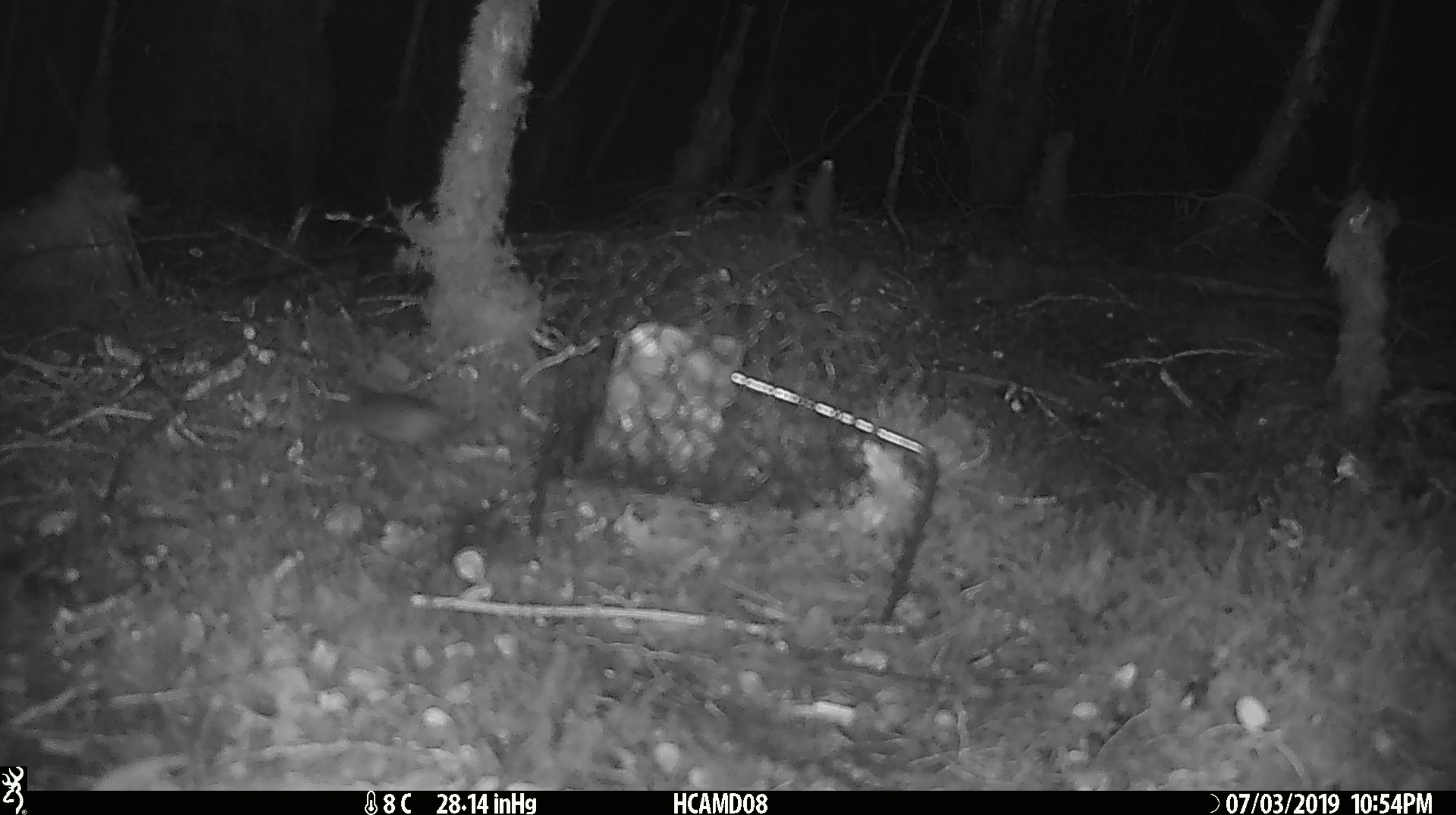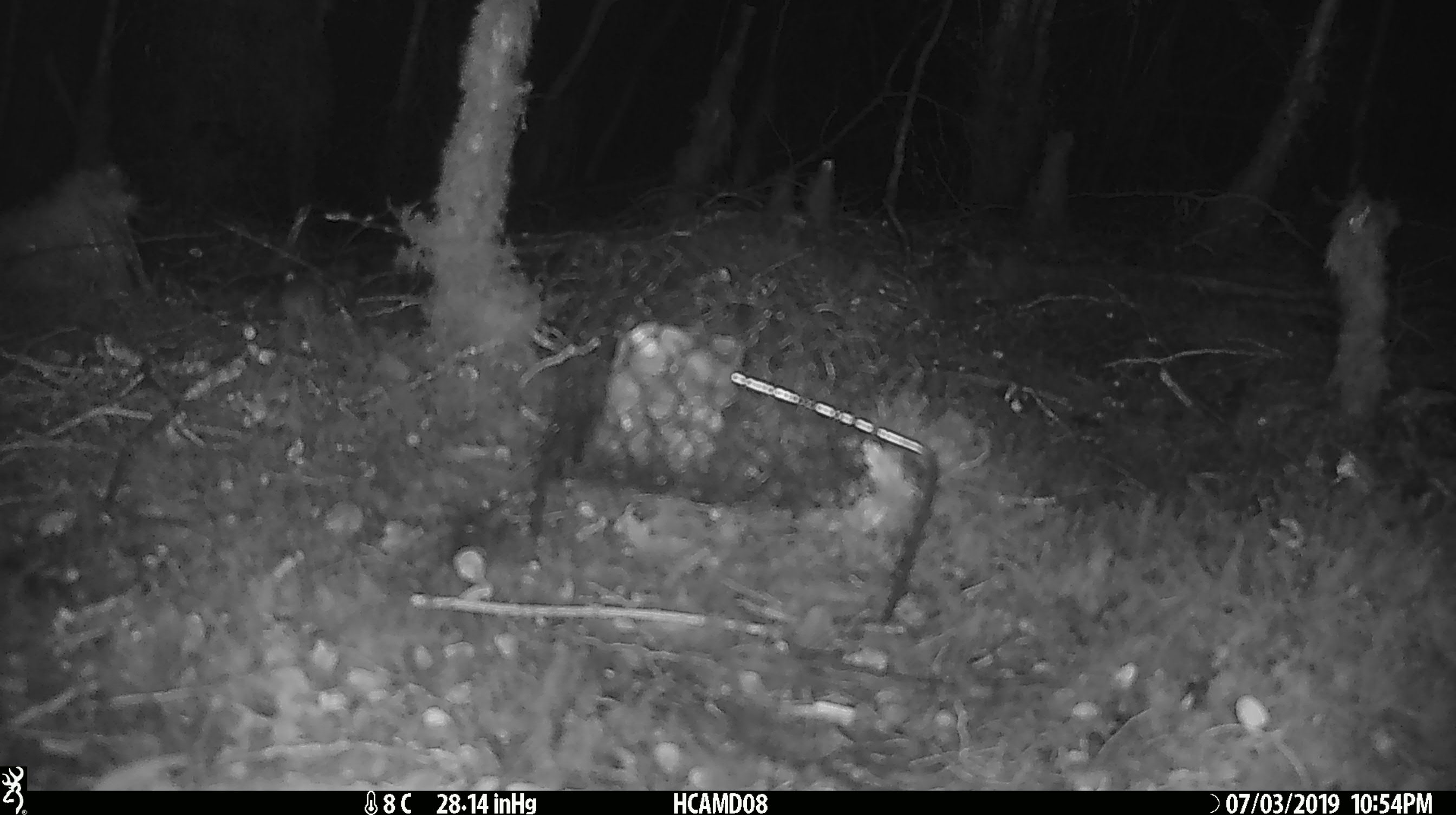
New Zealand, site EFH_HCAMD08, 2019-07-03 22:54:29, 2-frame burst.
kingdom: Animalia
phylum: Chordata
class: Mammalia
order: Rodentia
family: Muridae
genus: Mus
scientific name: Mus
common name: mouse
Mouse (Mus).